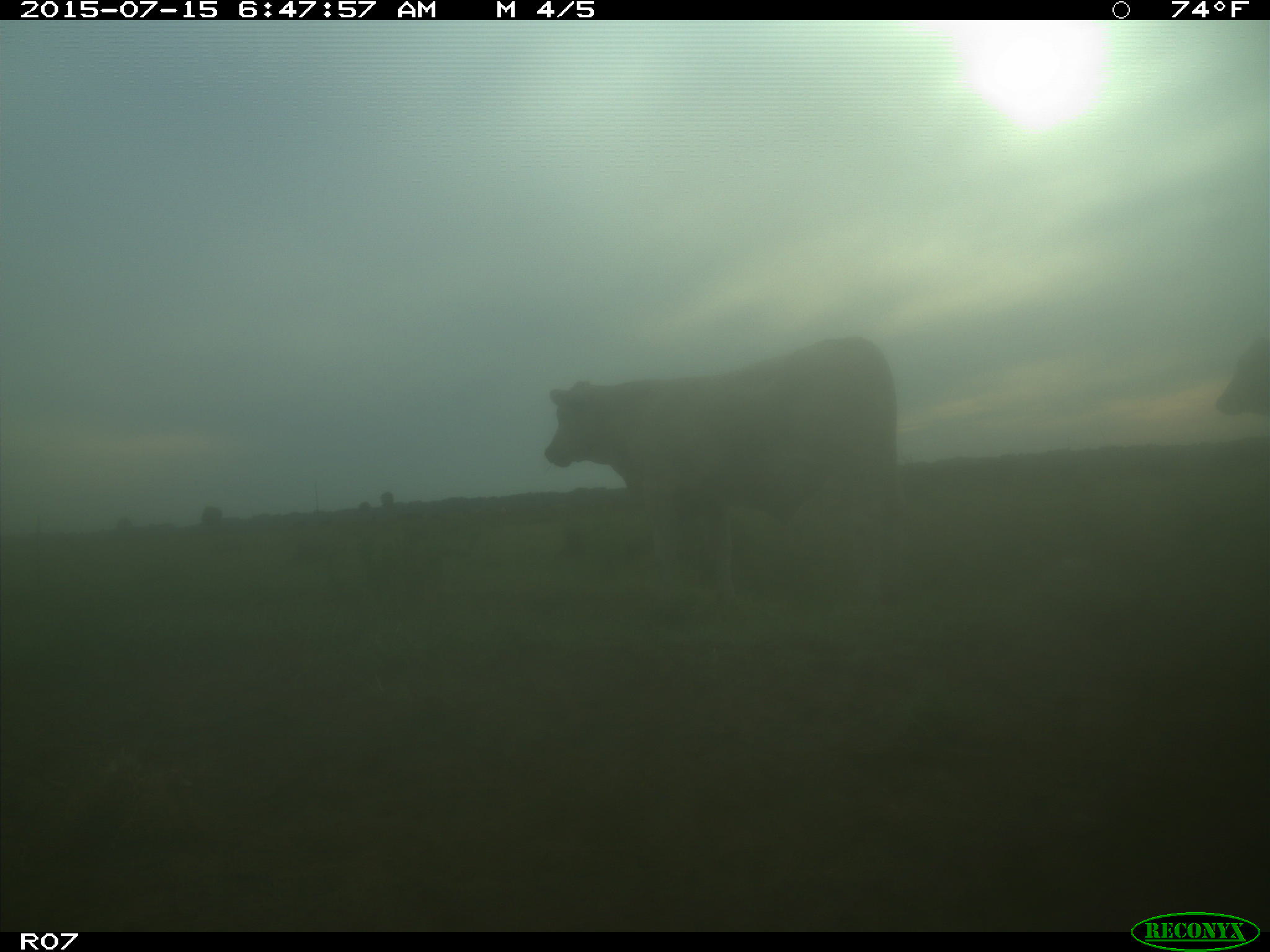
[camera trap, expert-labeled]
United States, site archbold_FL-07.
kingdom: Animalia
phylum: Chordata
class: Mammalia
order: Artiodactyla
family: Bovidae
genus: Bos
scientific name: Bos taurus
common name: domestic cow